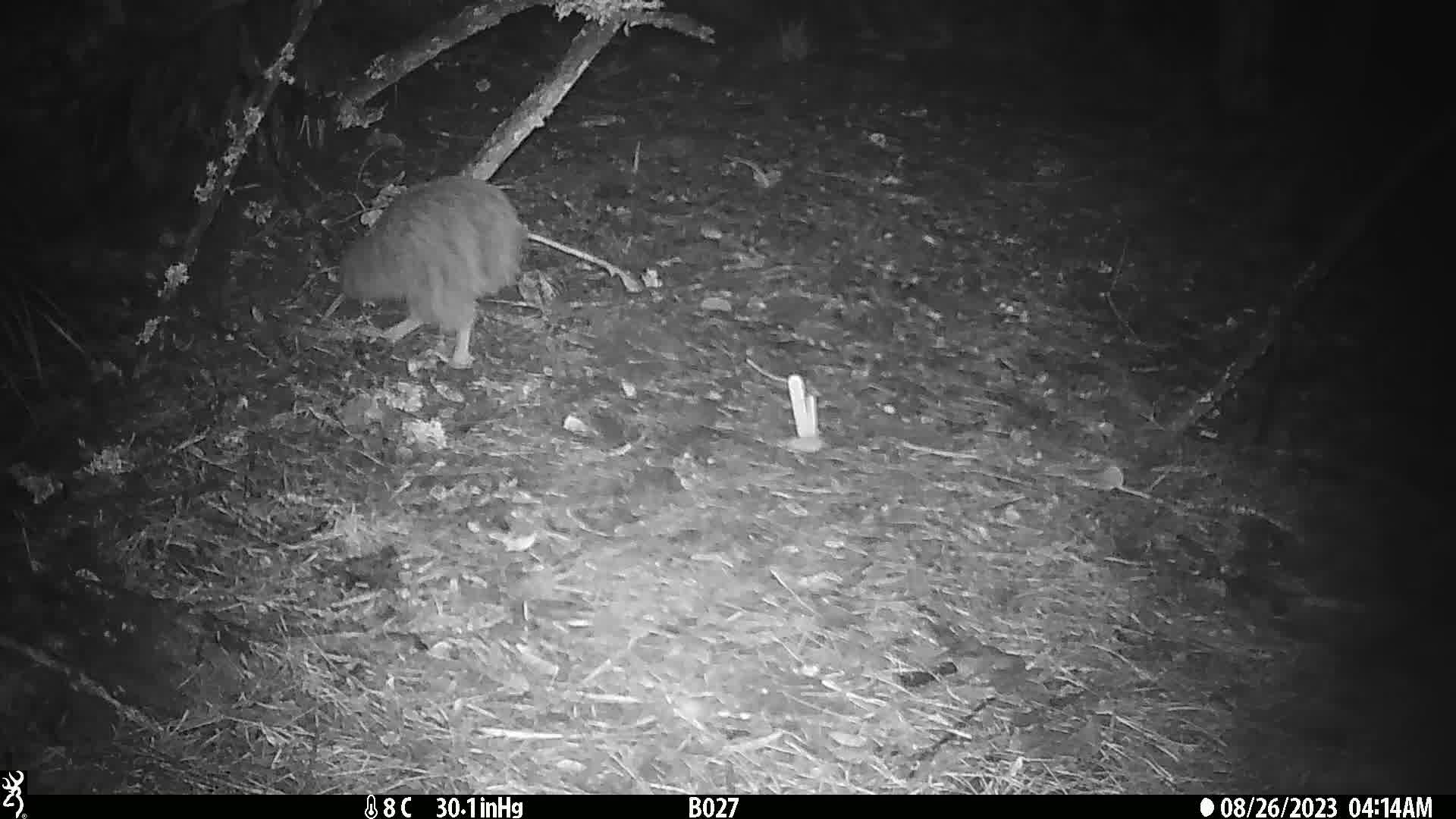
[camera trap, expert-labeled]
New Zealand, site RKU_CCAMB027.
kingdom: Animalia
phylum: Chordata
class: Aves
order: Apterygiformes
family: Apterygidae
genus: Apteryx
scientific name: Apteryx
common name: kiwi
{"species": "kiwi (Apteryx)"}